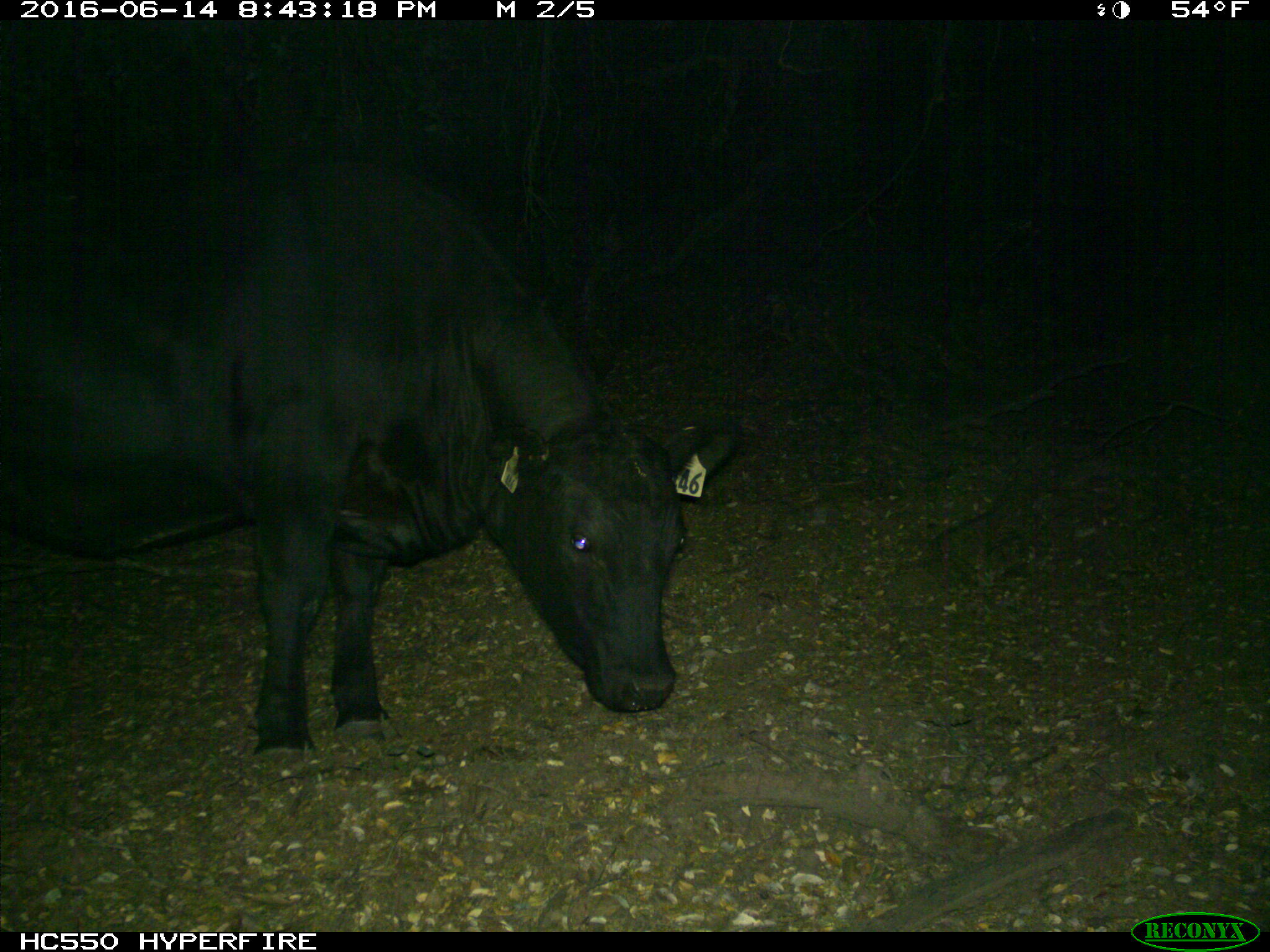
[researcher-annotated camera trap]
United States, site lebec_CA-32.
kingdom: Animalia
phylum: Chordata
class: Mammalia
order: Artiodactyla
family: Bovidae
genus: Bos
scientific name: Bos taurus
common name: domestic cow